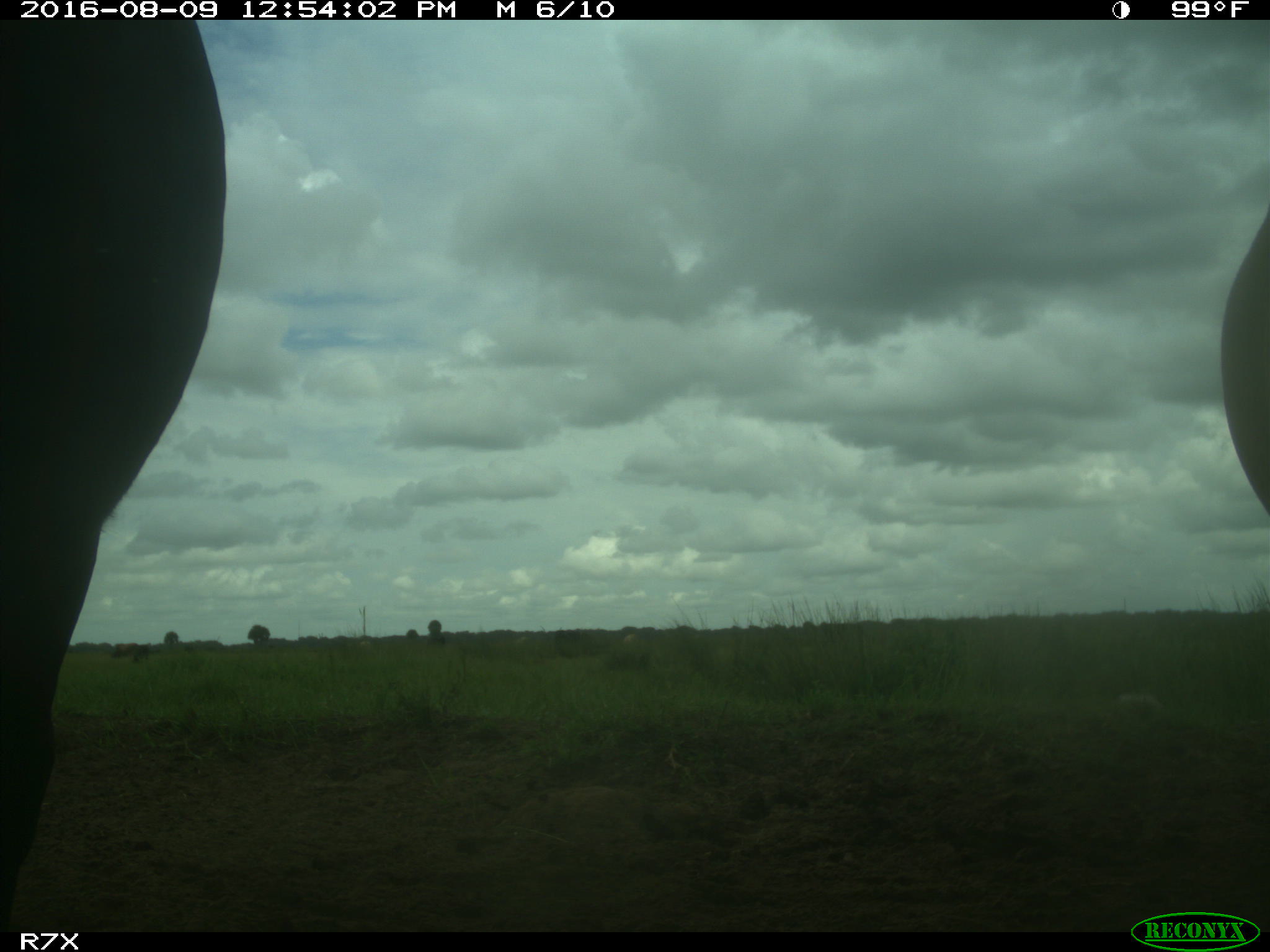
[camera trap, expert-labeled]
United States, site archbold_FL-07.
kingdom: Animalia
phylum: Chordata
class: Mammalia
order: Artiodactyla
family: Bovidae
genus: Bos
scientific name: Bos taurus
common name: domestic cow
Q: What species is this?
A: Bos taurus (domestic cow).